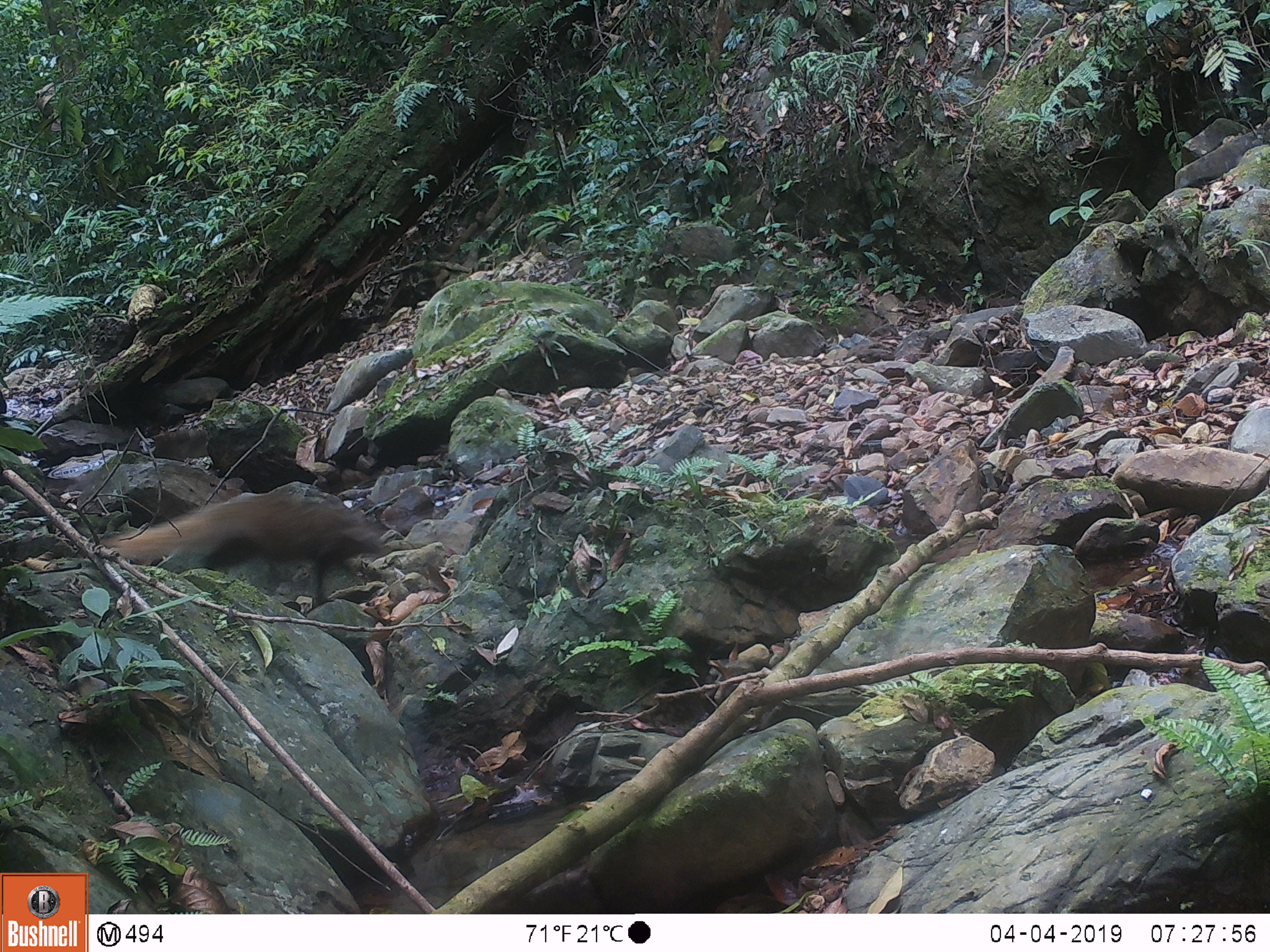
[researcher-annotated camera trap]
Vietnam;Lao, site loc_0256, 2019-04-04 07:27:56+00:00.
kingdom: Animalia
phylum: Chordata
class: Mammalia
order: Carnivora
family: Herpestidae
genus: Urva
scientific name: Urva urva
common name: crab-eating mongoose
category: crab eating mongoose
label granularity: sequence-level